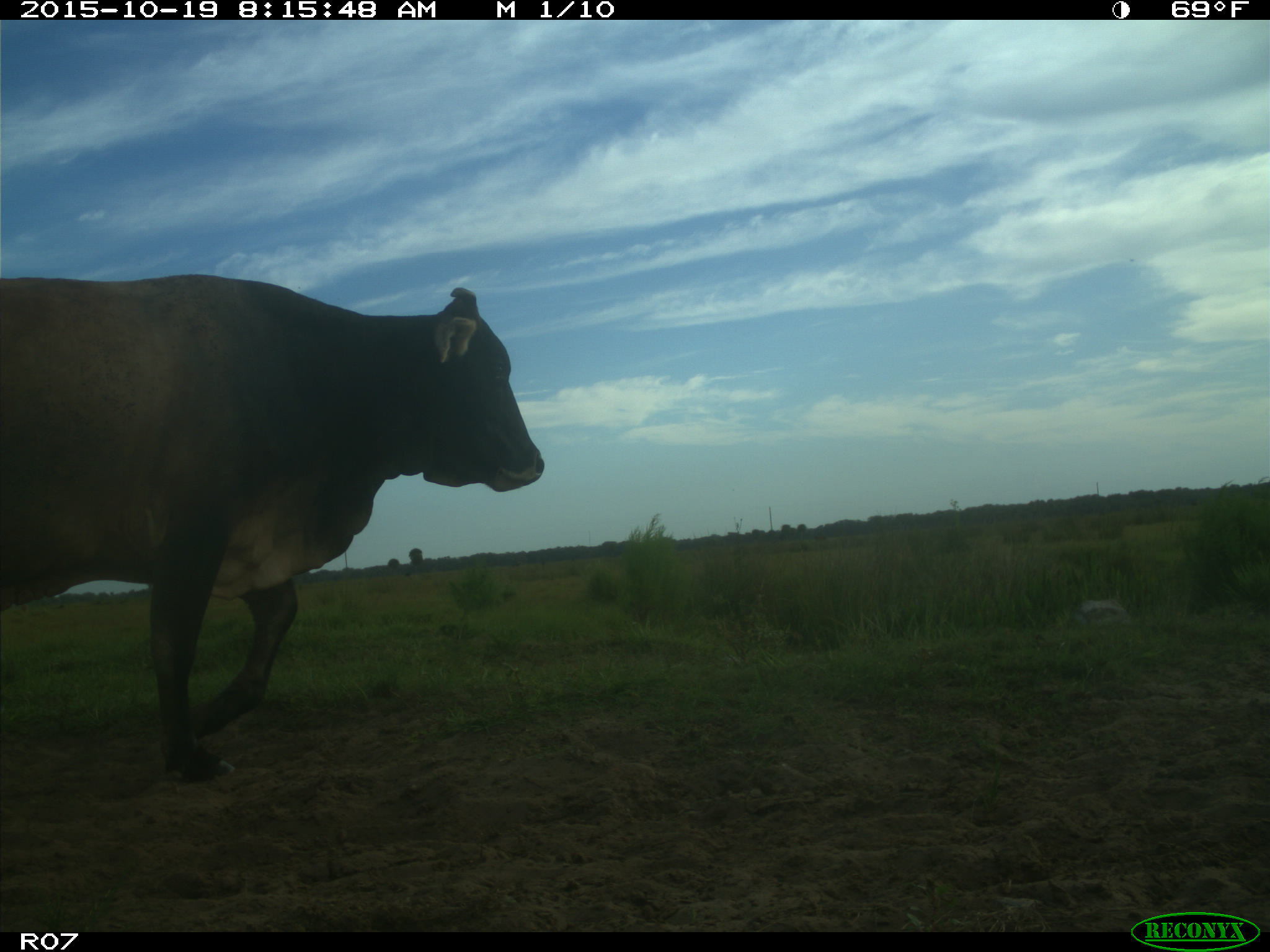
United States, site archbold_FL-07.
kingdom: Animalia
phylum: Chordata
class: Mammalia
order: Artiodactyla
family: Bovidae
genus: Bos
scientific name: Bos taurus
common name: domestic cow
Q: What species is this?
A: Bos taurus (domestic cow).